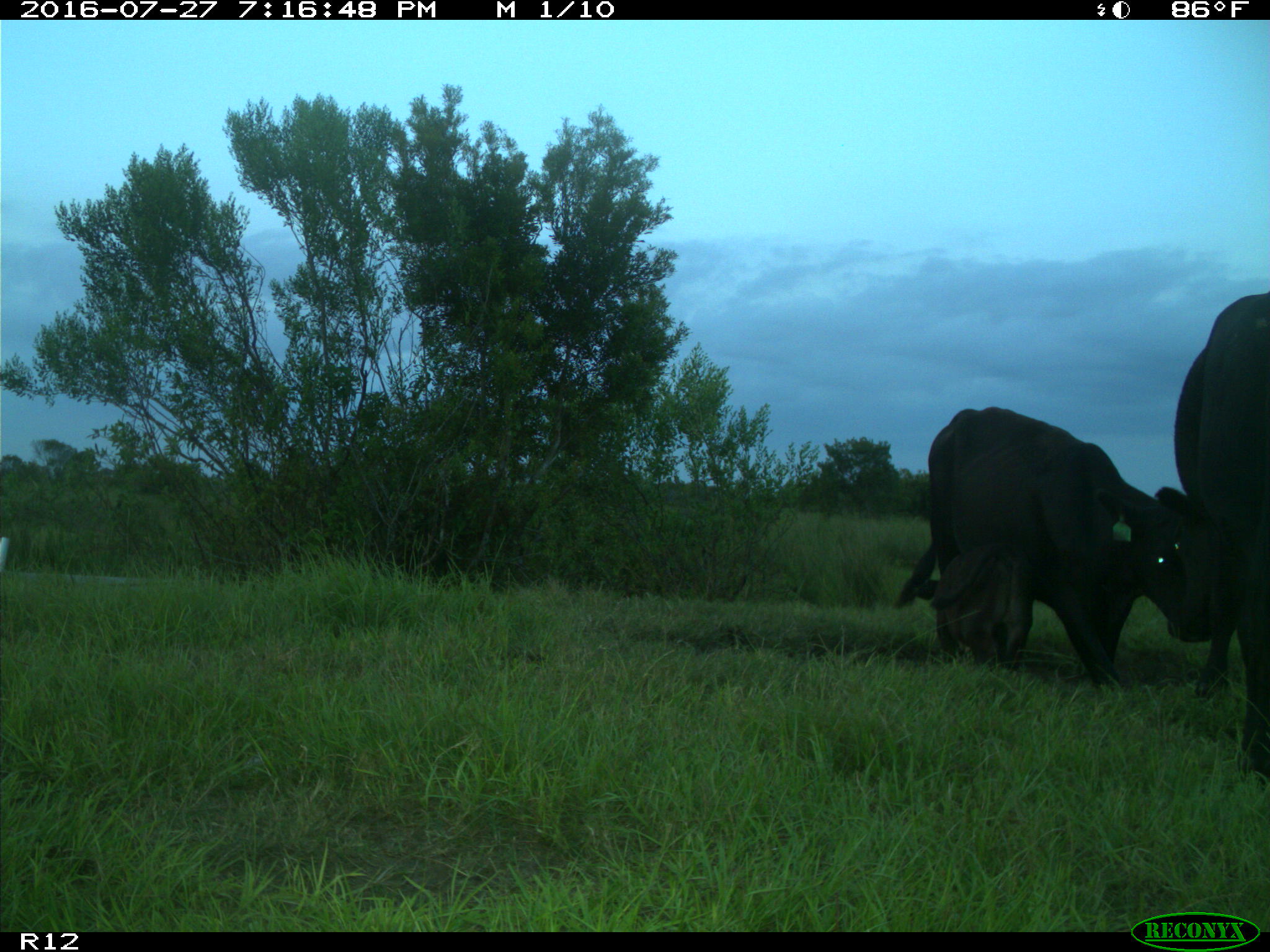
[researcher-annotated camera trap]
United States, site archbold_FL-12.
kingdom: Animalia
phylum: Chordata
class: Mammalia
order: Artiodactyla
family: Bovidae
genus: Bos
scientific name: Bos taurus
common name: domestic cow